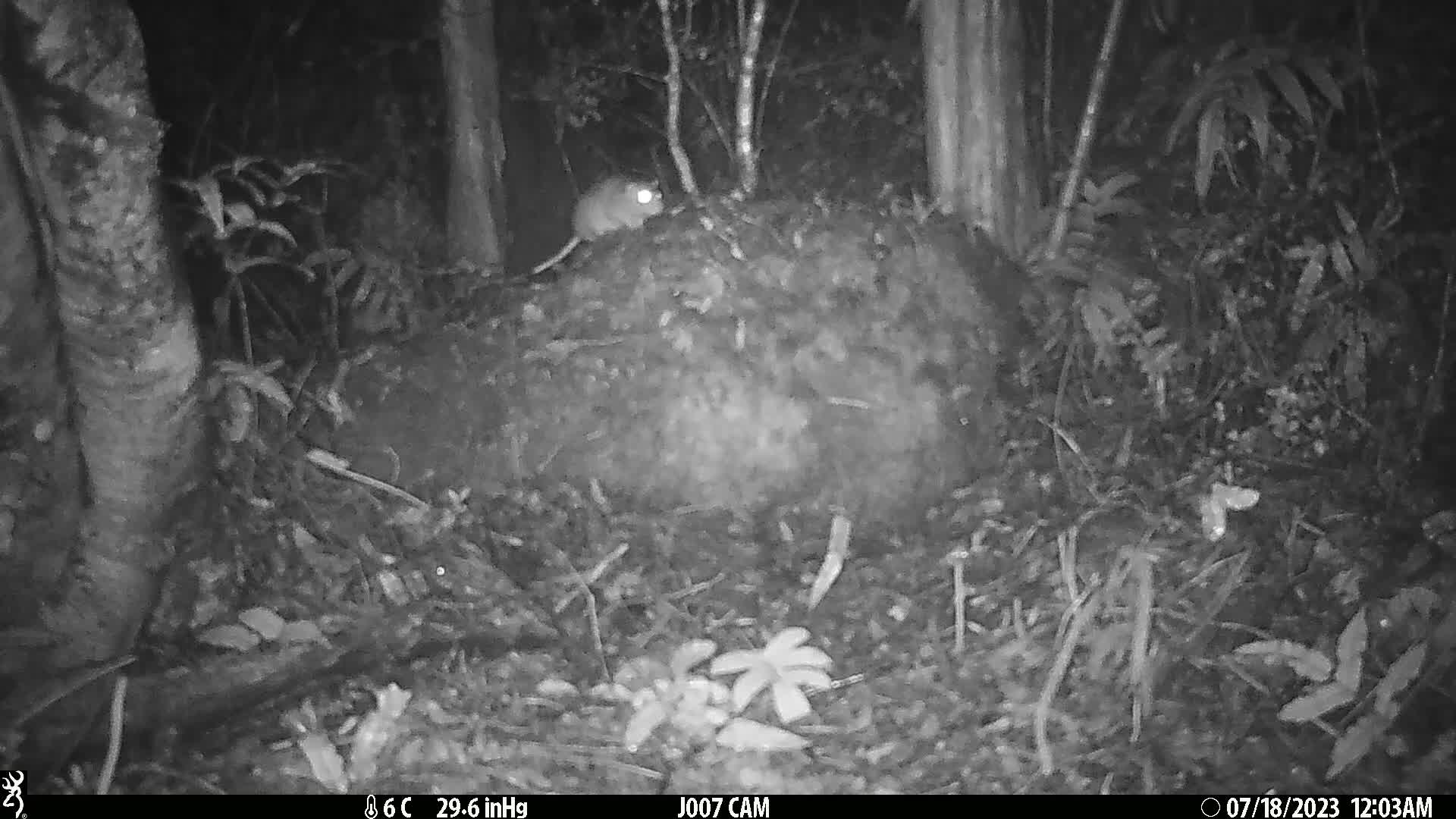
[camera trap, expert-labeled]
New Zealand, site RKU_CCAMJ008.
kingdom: Animalia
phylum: Chordata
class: Mammalia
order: Rodentia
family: Muridae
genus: Rattus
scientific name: Rattus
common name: rat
Rat (Rattus).